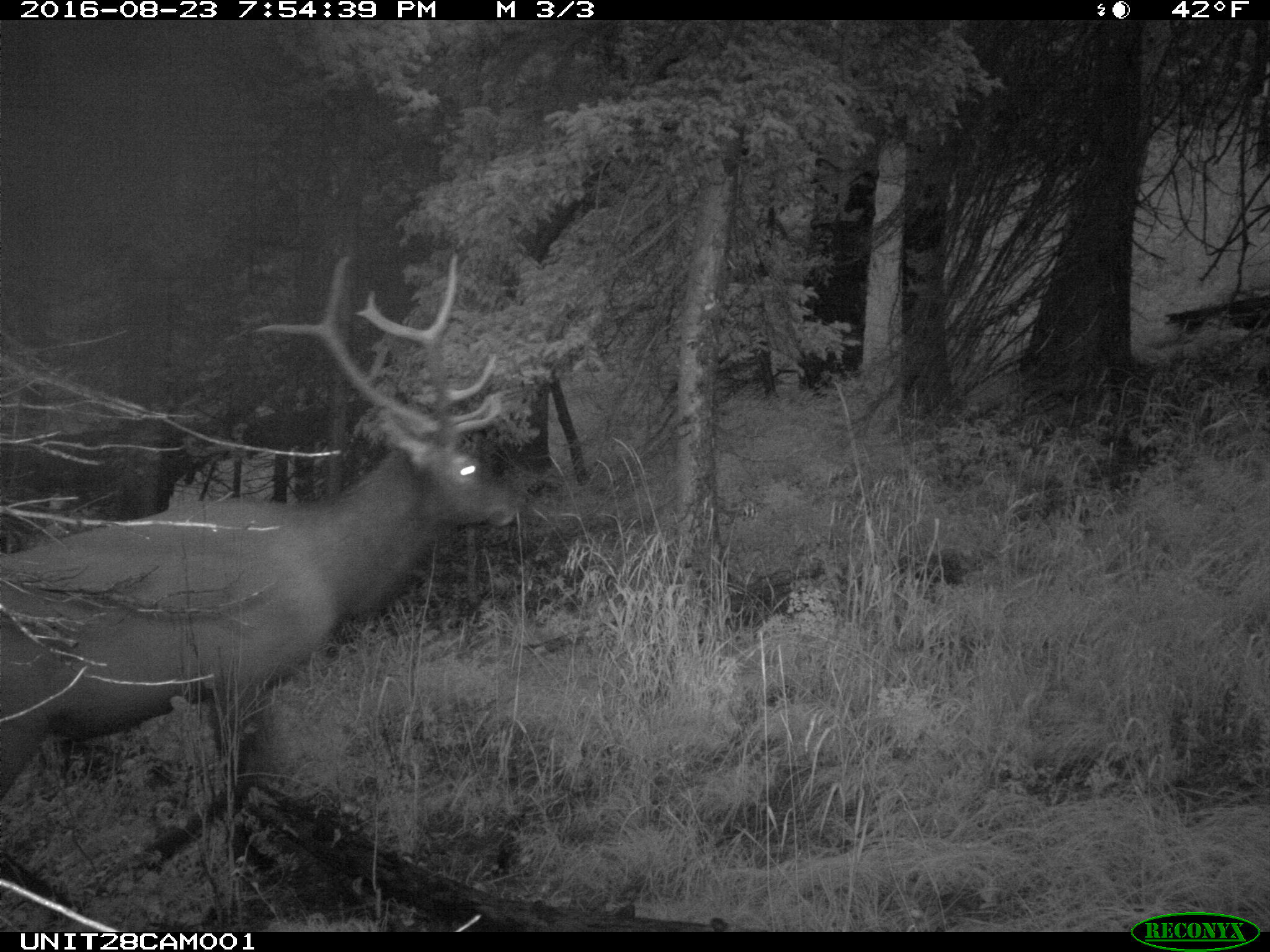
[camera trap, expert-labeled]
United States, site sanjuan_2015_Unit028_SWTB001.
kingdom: Animalia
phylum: Chordata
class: Mammalia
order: Artiodactyla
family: Cervidae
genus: Cervus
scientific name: Cervus elaphus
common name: red deer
Cervus elaphus (red deer).